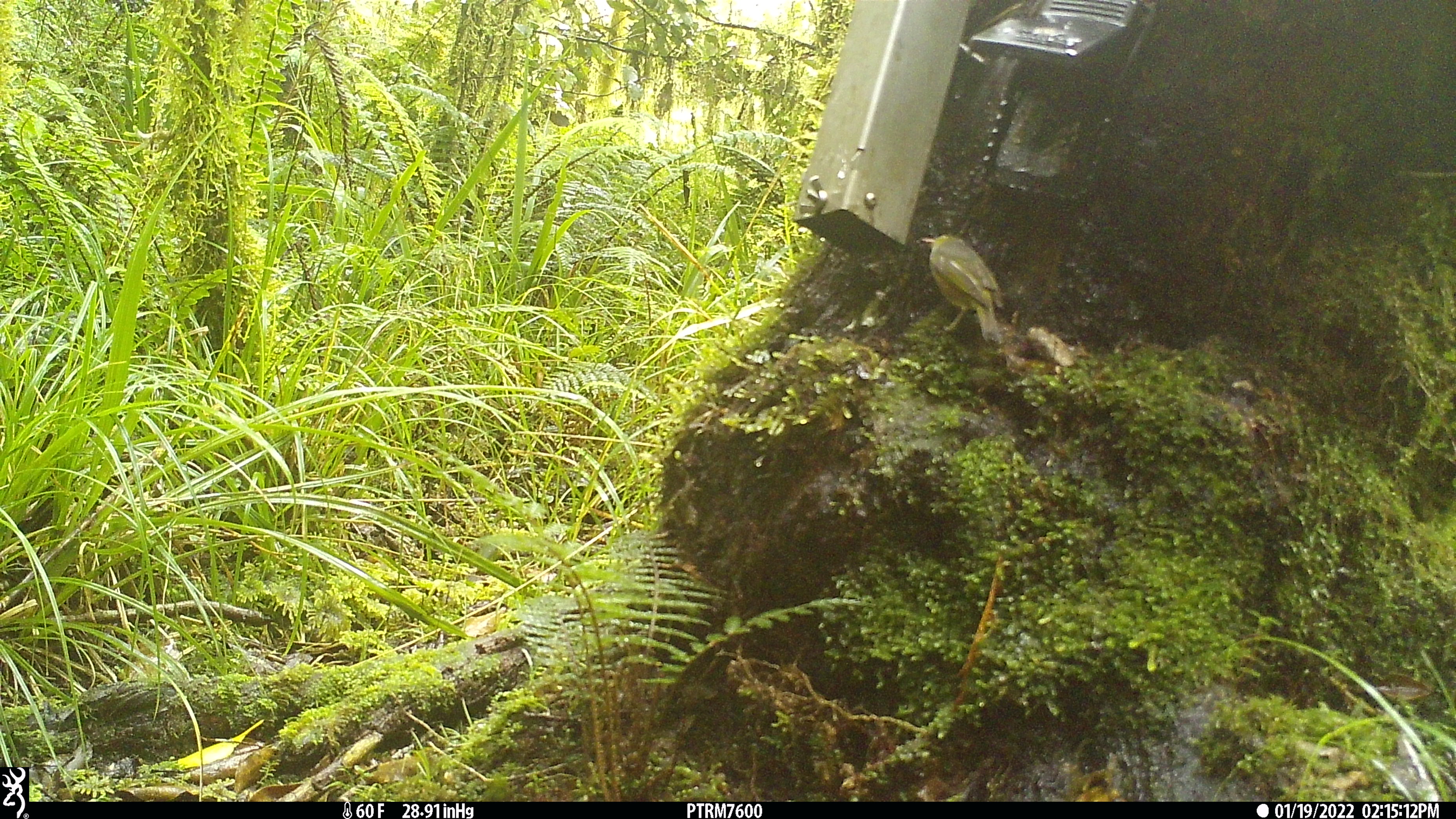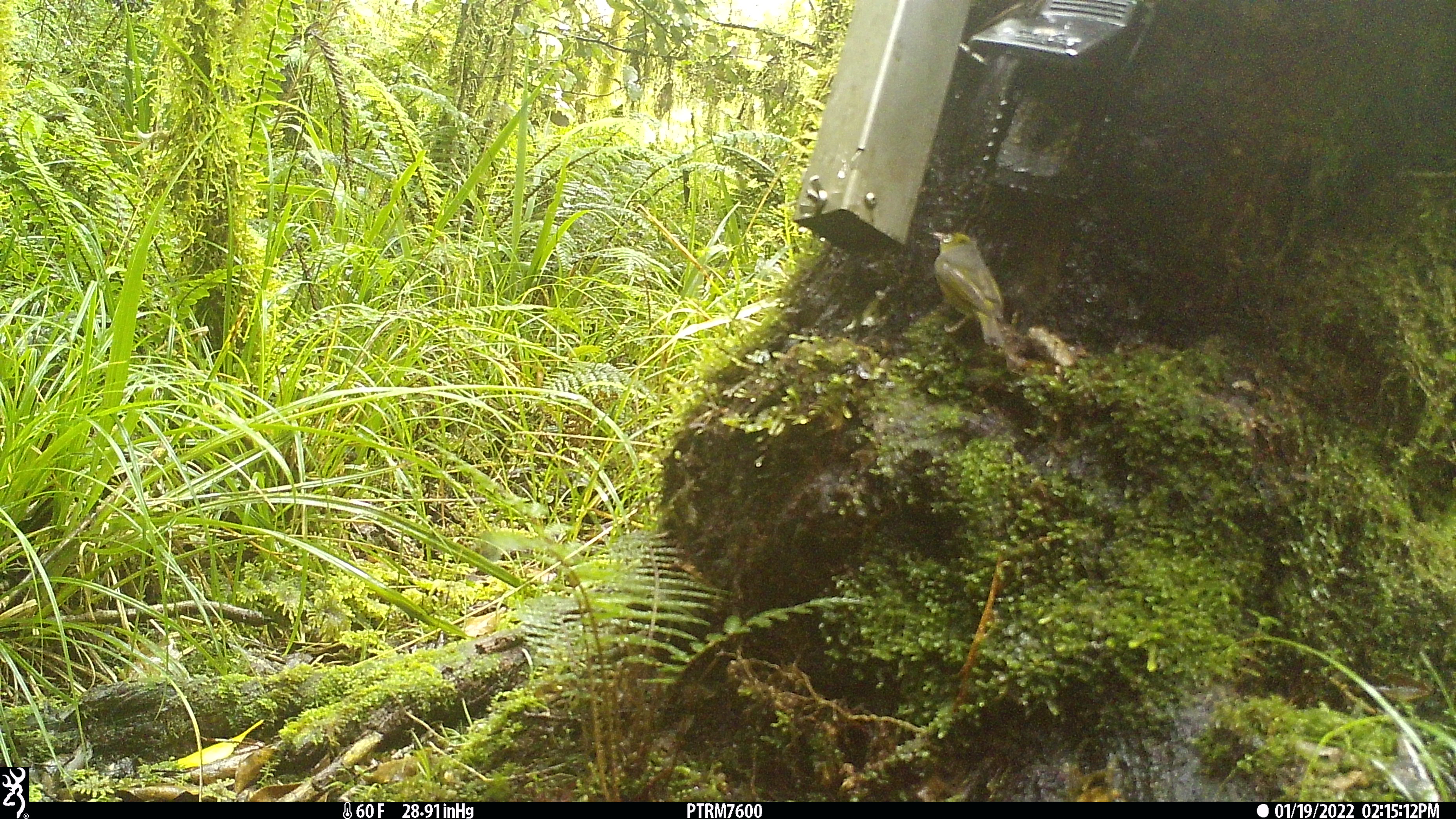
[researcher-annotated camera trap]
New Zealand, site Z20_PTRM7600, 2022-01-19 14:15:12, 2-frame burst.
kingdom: Animalia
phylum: Chordata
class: Aves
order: Passeriformes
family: Zosteropidae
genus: Zosterops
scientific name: Zosterops lateralis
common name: silvereye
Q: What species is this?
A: Silvereye (Zosterops lateralis).